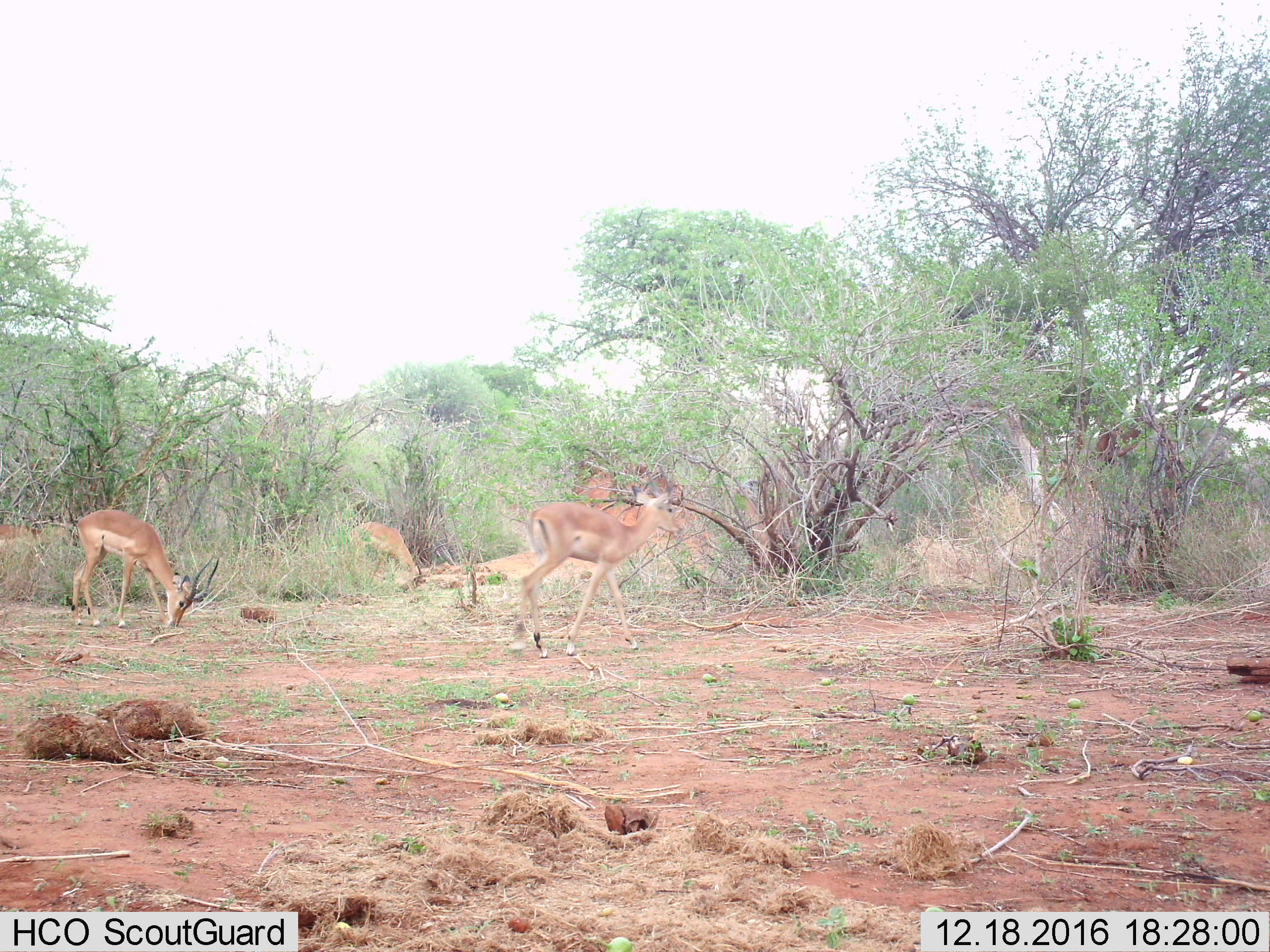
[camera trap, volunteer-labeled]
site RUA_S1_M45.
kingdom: Animalia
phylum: Chordata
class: Mammalia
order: Artiodactyla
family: Bovidae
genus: Aepyceros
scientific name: Aepyceros melampus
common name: impala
Impala (Aepyceros melampus), count 4. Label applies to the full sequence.